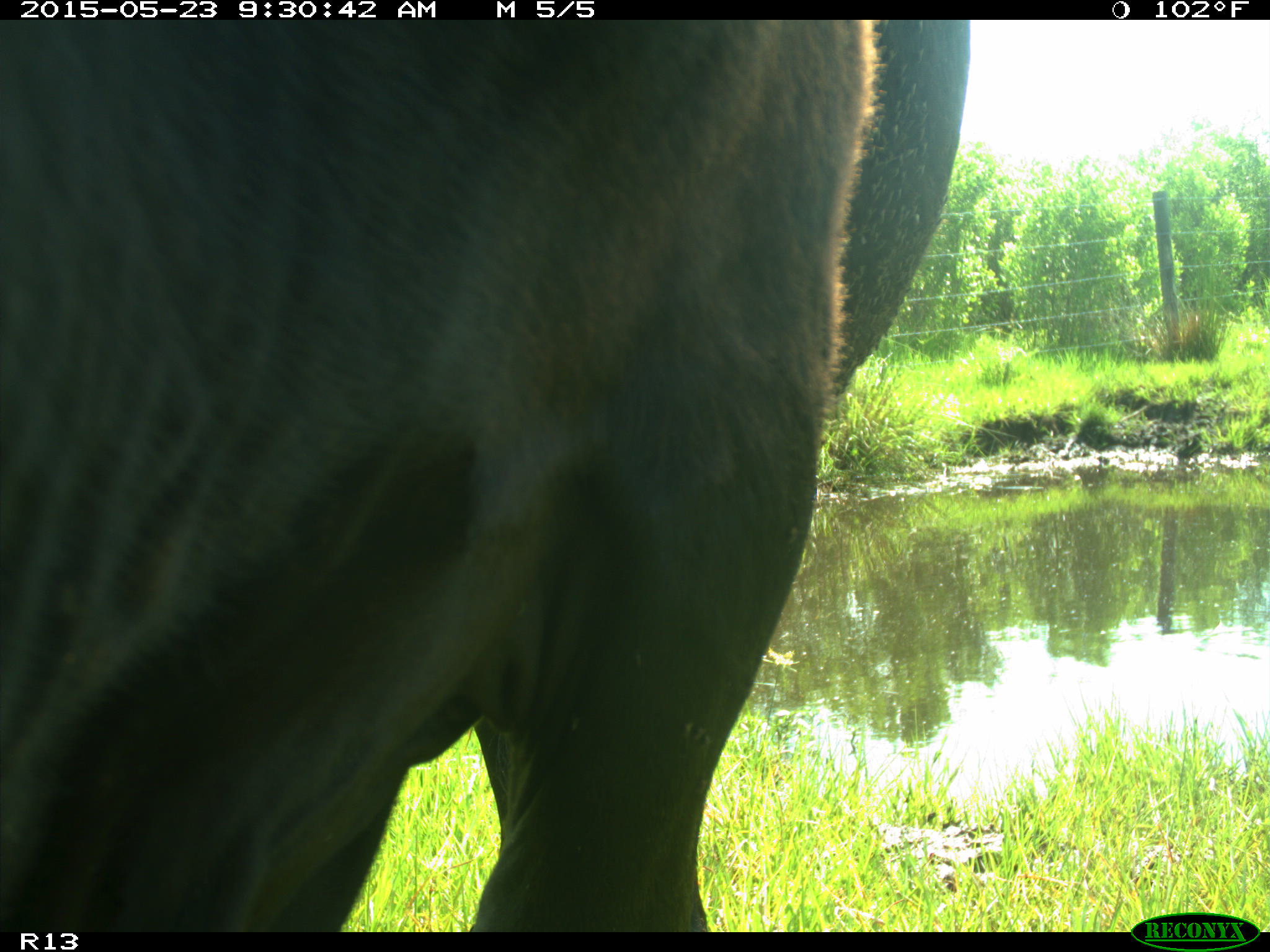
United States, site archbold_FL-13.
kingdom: Animalia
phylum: Chordata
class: Mammalia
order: Artiodactyla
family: Bovidae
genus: Bos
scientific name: Bos taurus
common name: domestic cow